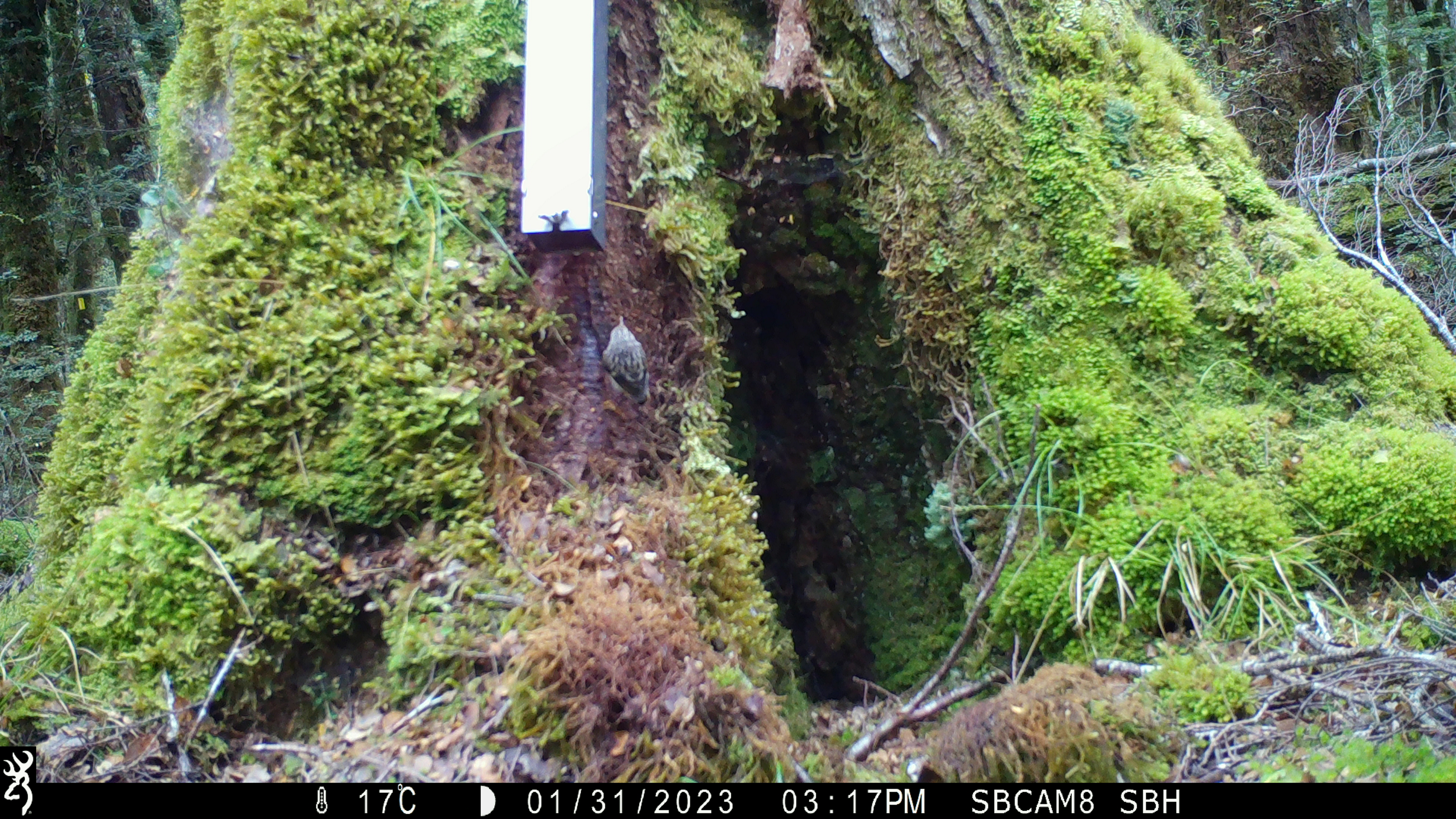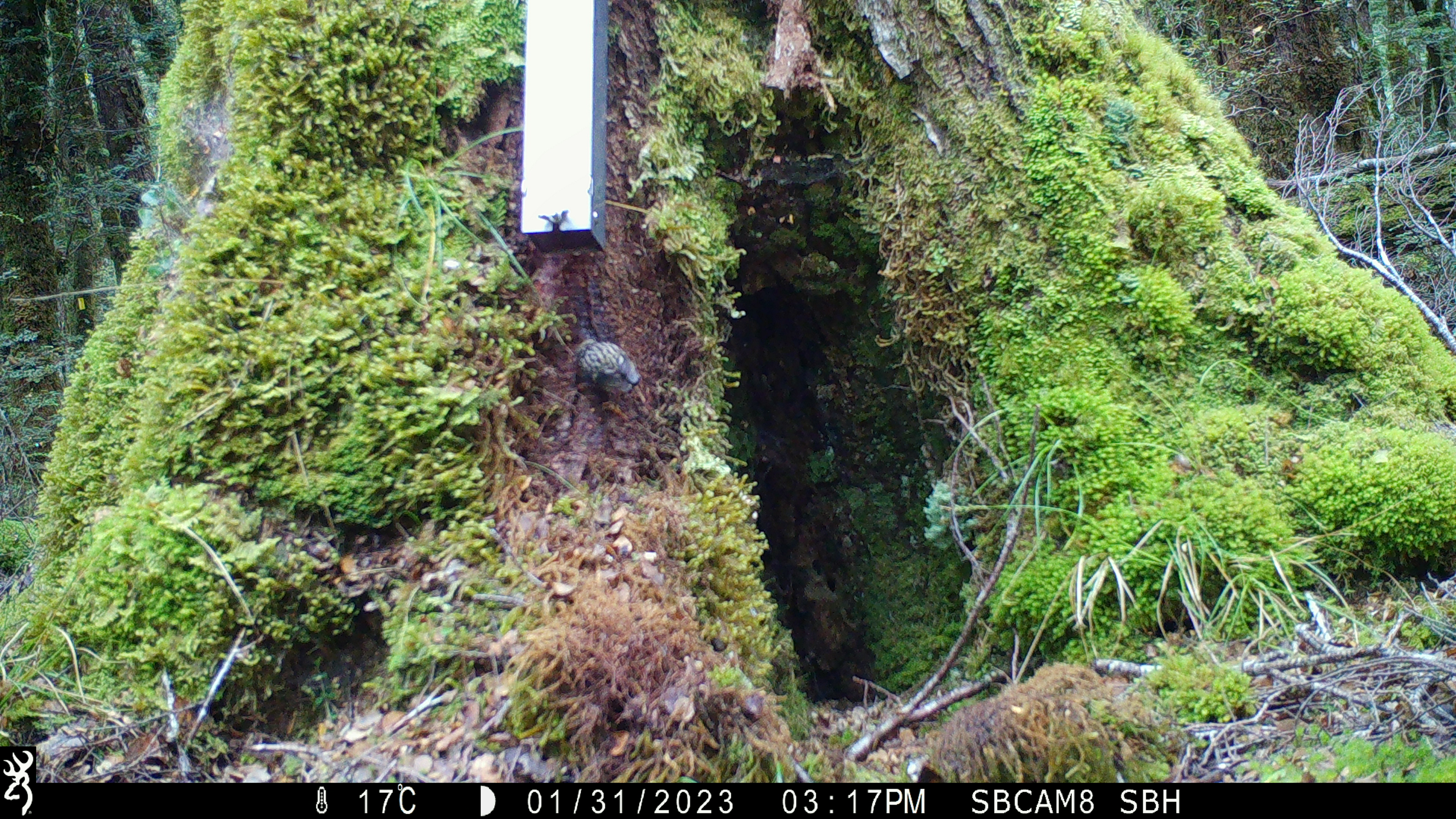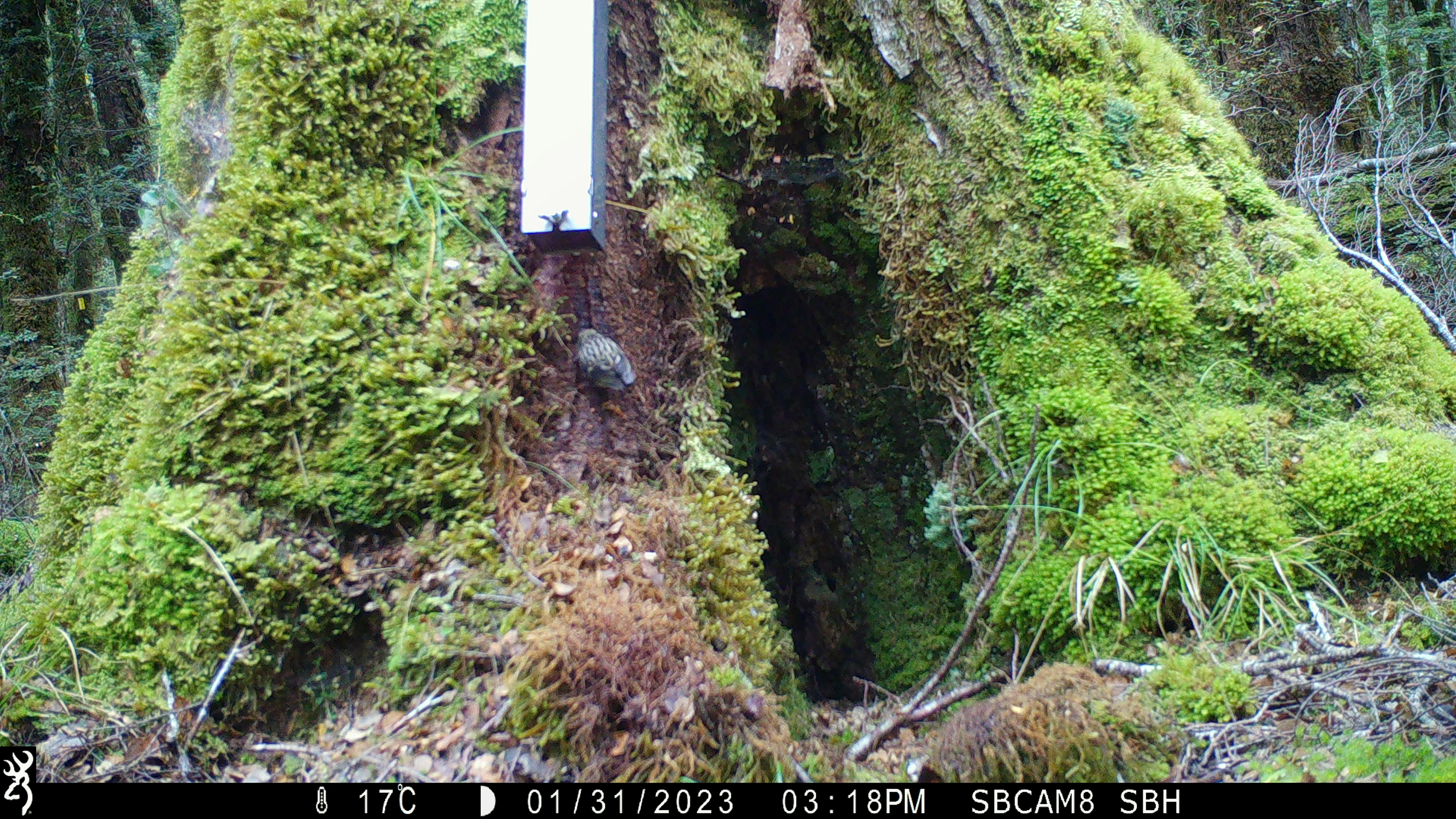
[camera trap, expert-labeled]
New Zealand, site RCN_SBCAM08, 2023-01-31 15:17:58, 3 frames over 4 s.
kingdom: Animalia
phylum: Chordata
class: Aves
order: Passeriformes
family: Acanthisittidae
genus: Acanthisitta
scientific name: Acanthisitta chloris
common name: rifleman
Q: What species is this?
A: Rifleman (Acanthisitta chloris).